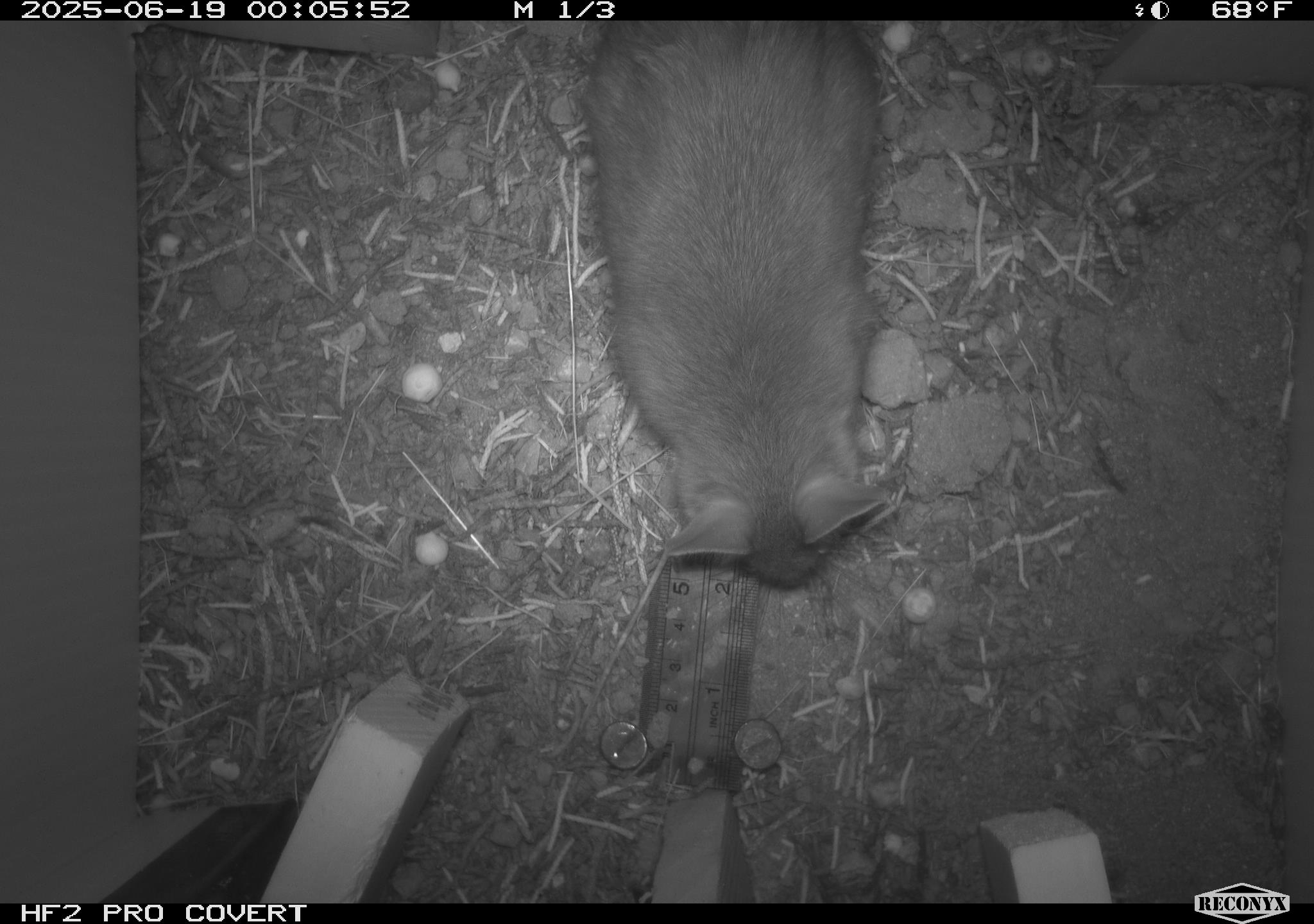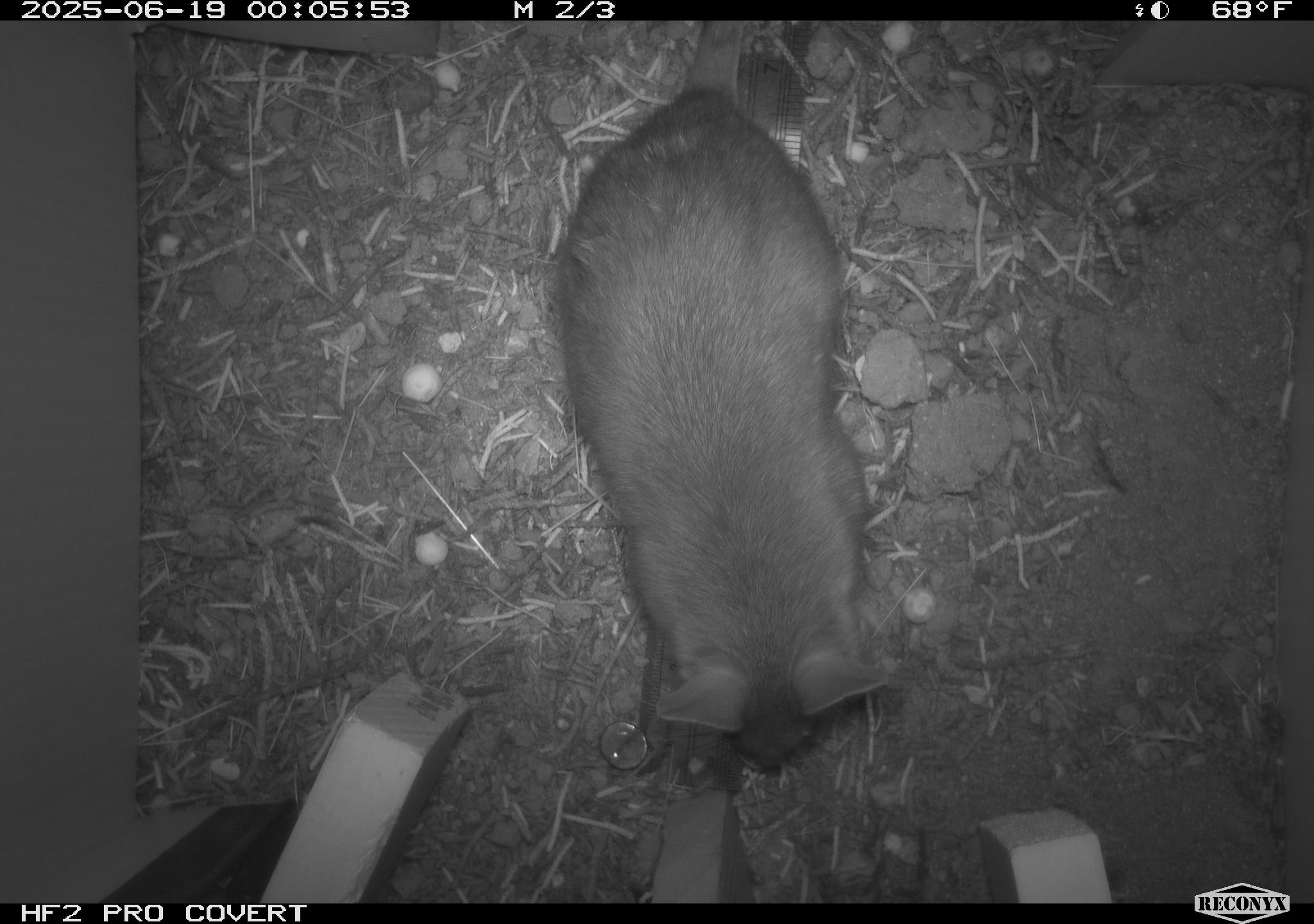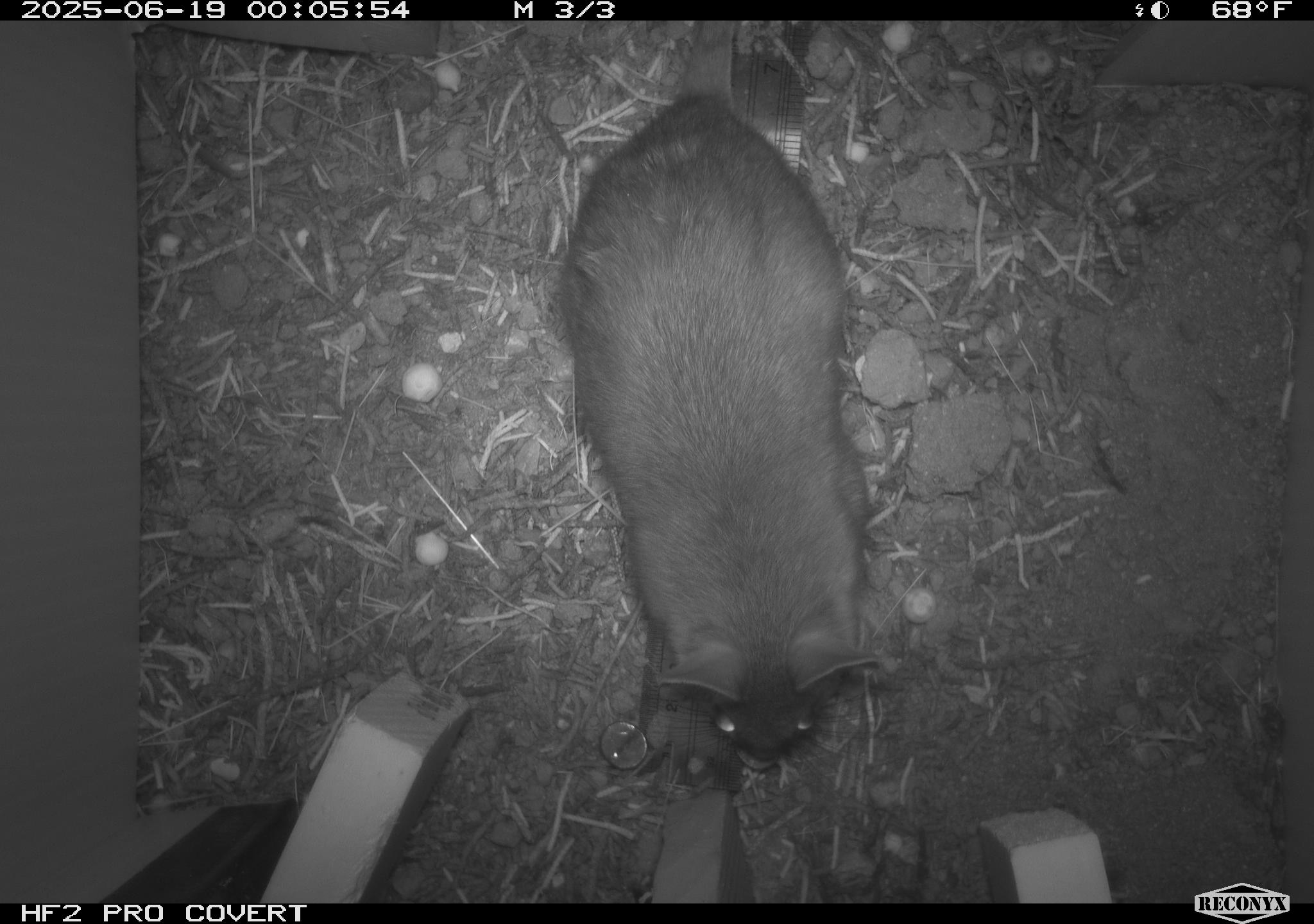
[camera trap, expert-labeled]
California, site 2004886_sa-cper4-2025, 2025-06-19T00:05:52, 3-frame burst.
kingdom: Animalia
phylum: Chordata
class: Mammalia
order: Rodentia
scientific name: Rodentia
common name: rodent